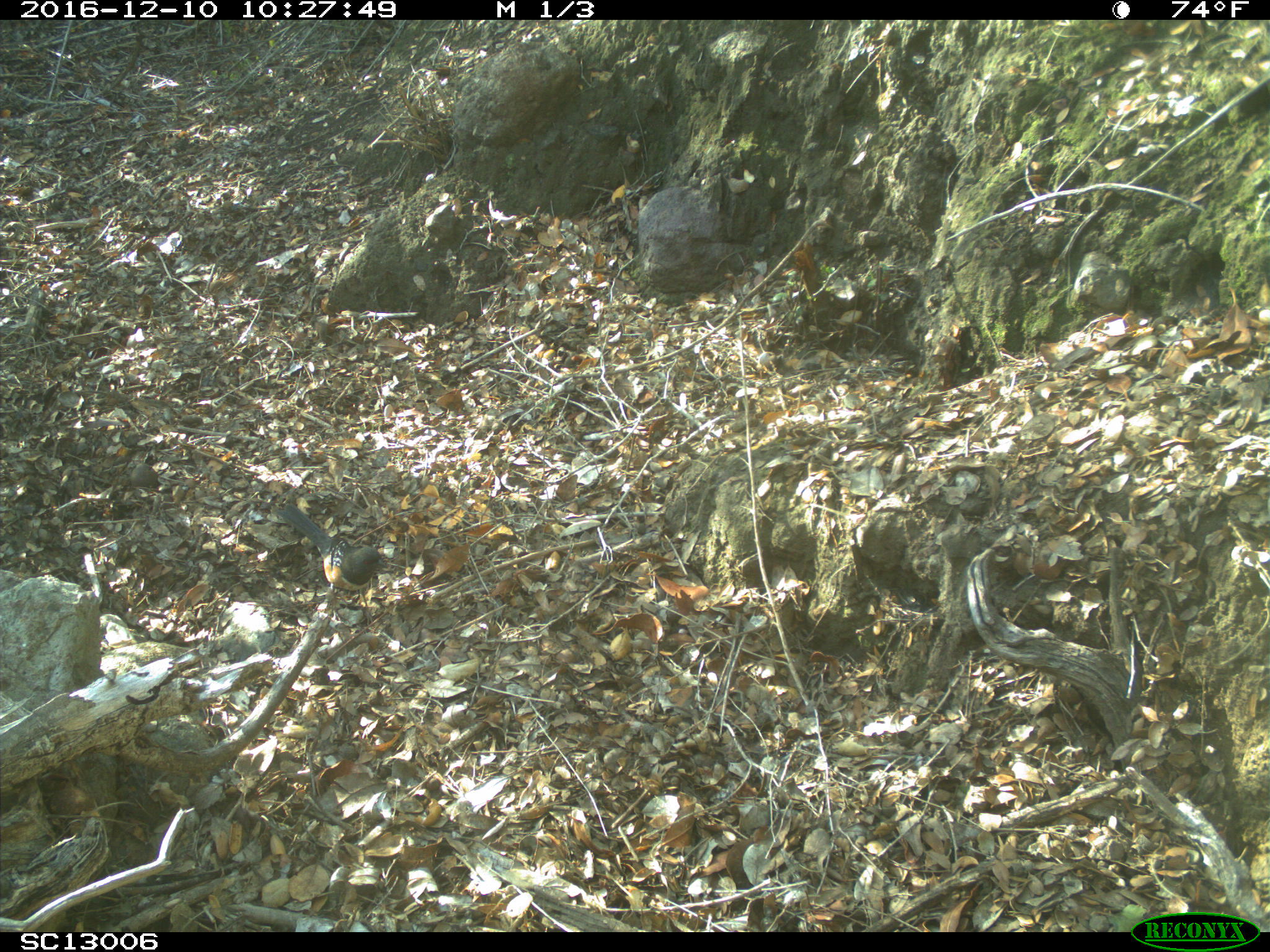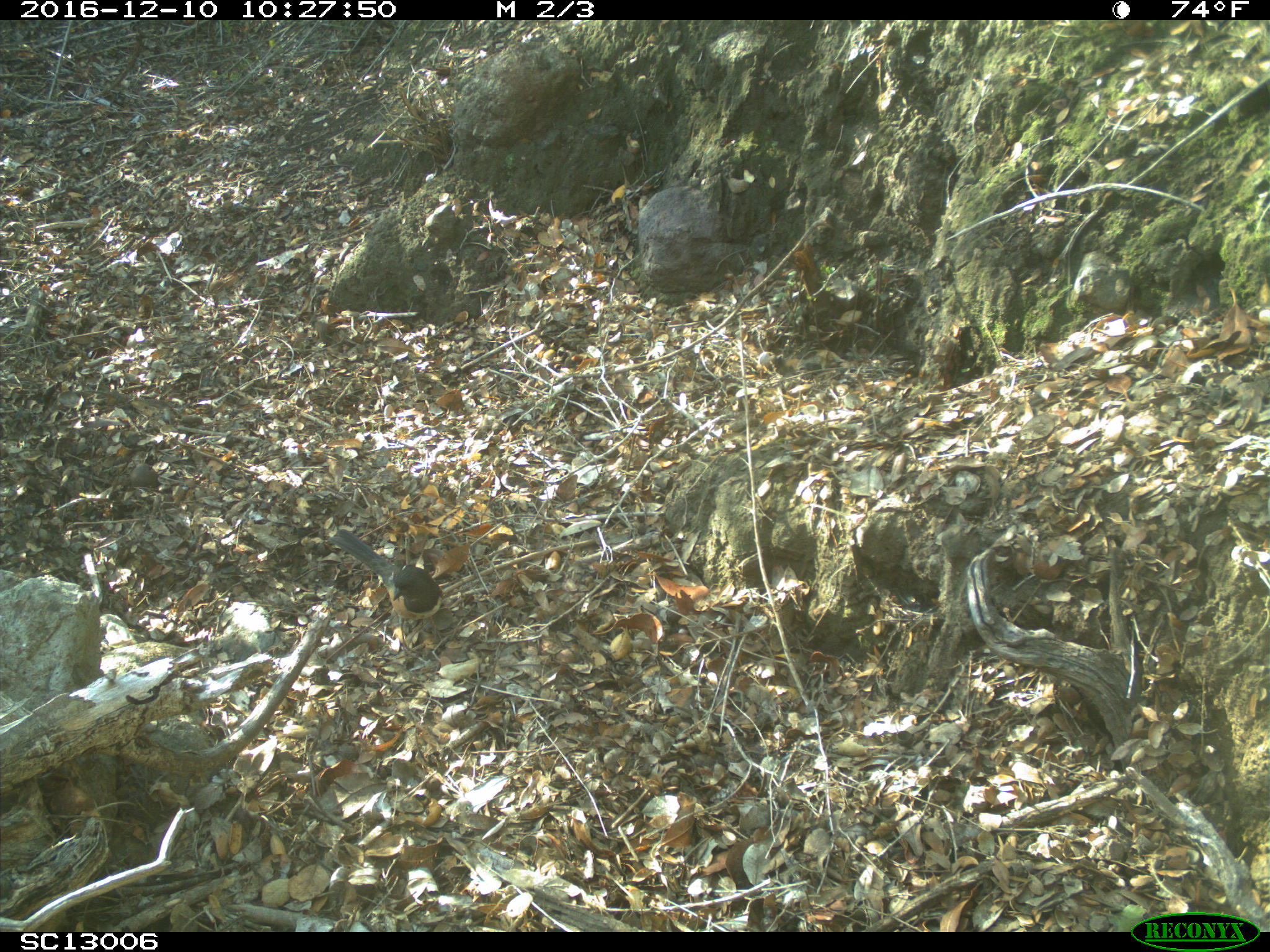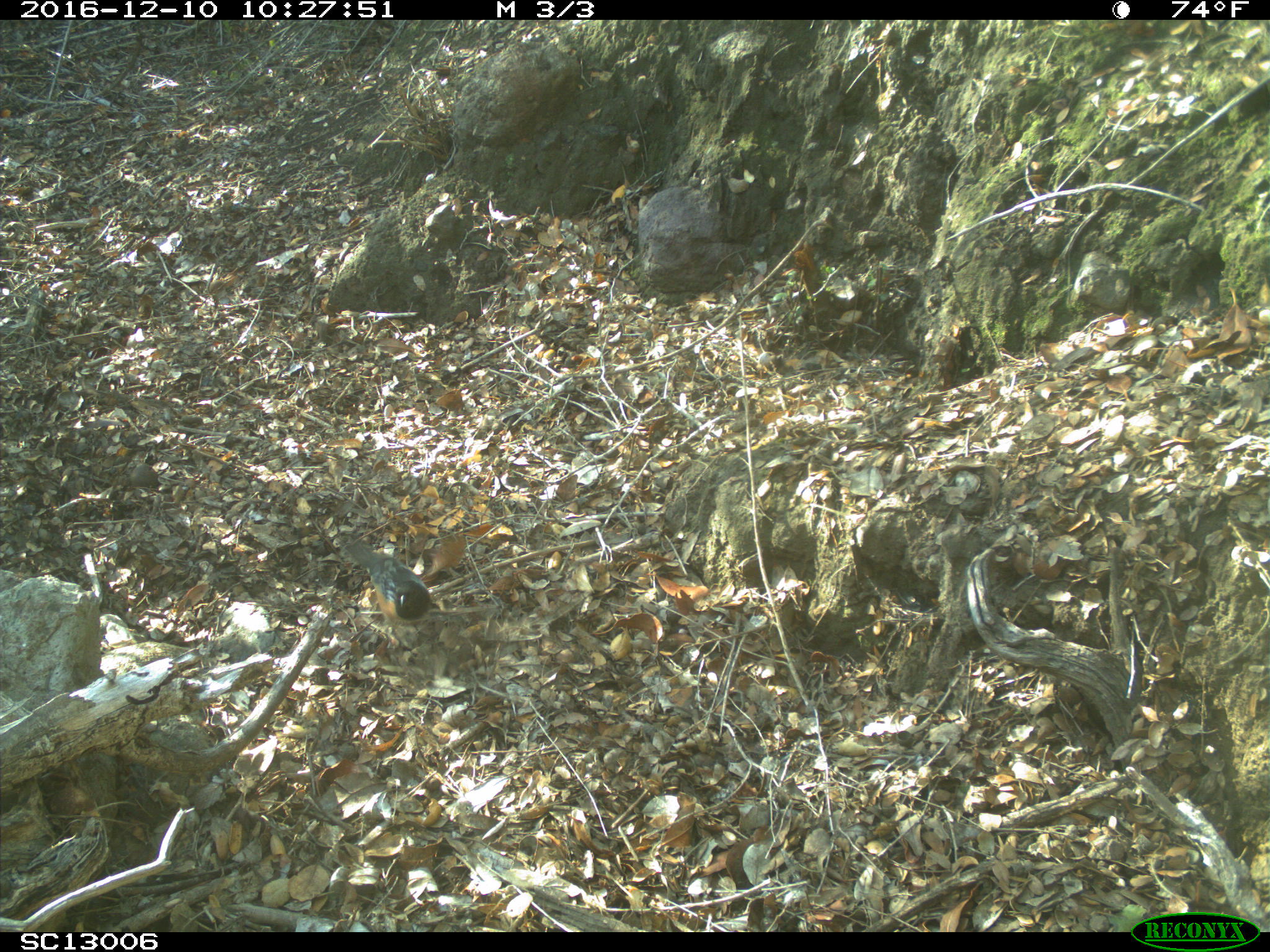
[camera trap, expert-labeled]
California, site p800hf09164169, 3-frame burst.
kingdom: Animalia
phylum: Chordata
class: Aves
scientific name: Aves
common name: bird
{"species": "bird (Aves)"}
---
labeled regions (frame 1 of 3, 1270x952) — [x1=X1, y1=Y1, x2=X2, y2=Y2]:
bird: [x1=277, y1=503, x2=388, y2=625]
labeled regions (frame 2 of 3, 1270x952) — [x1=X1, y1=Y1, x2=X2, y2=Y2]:
bird: [x1=329, y1=529, x2=442, y2=656]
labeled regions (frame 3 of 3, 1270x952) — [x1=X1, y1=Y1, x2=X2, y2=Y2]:
bird: [x1=343, y1=537, x2=432, y2=643]